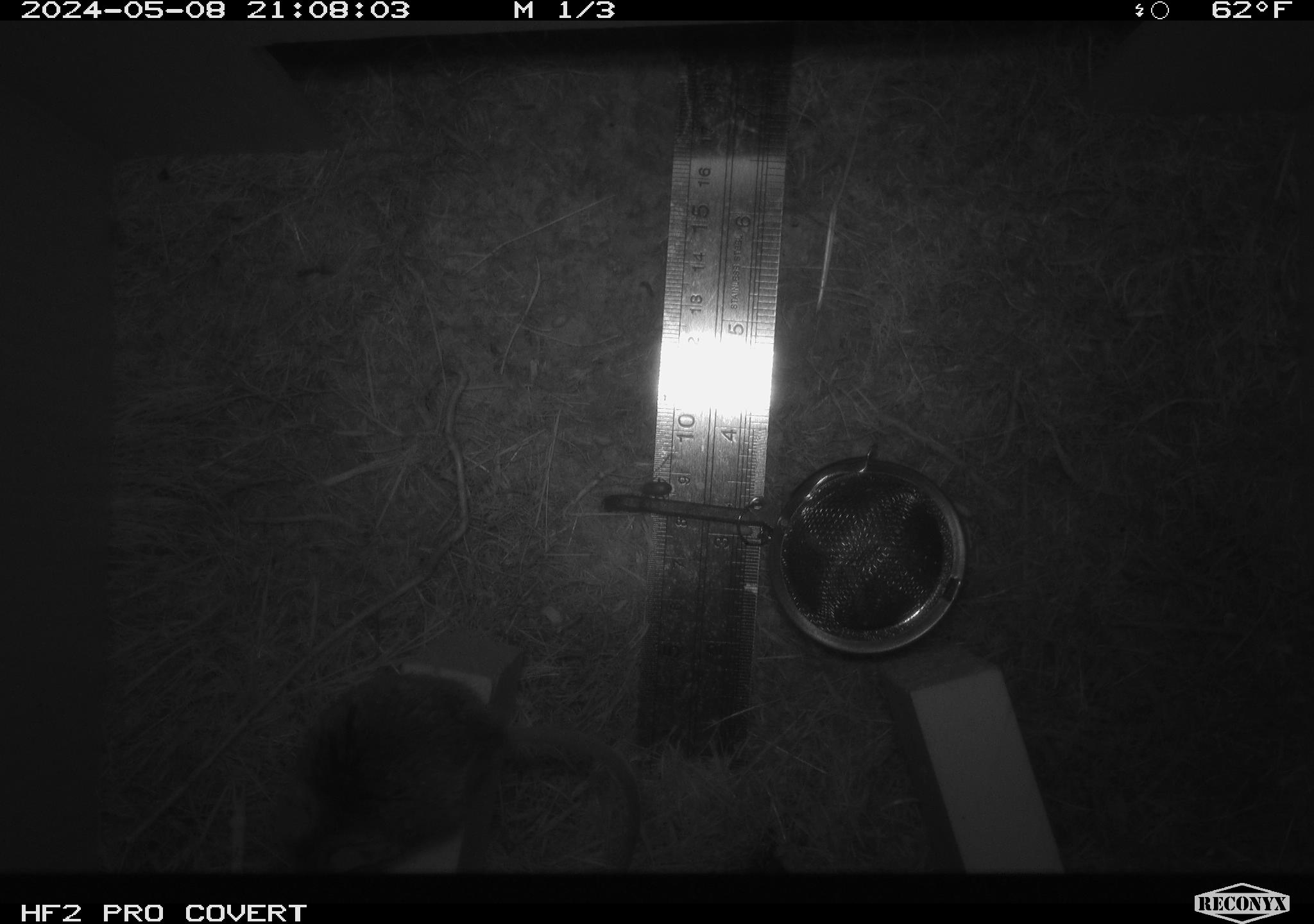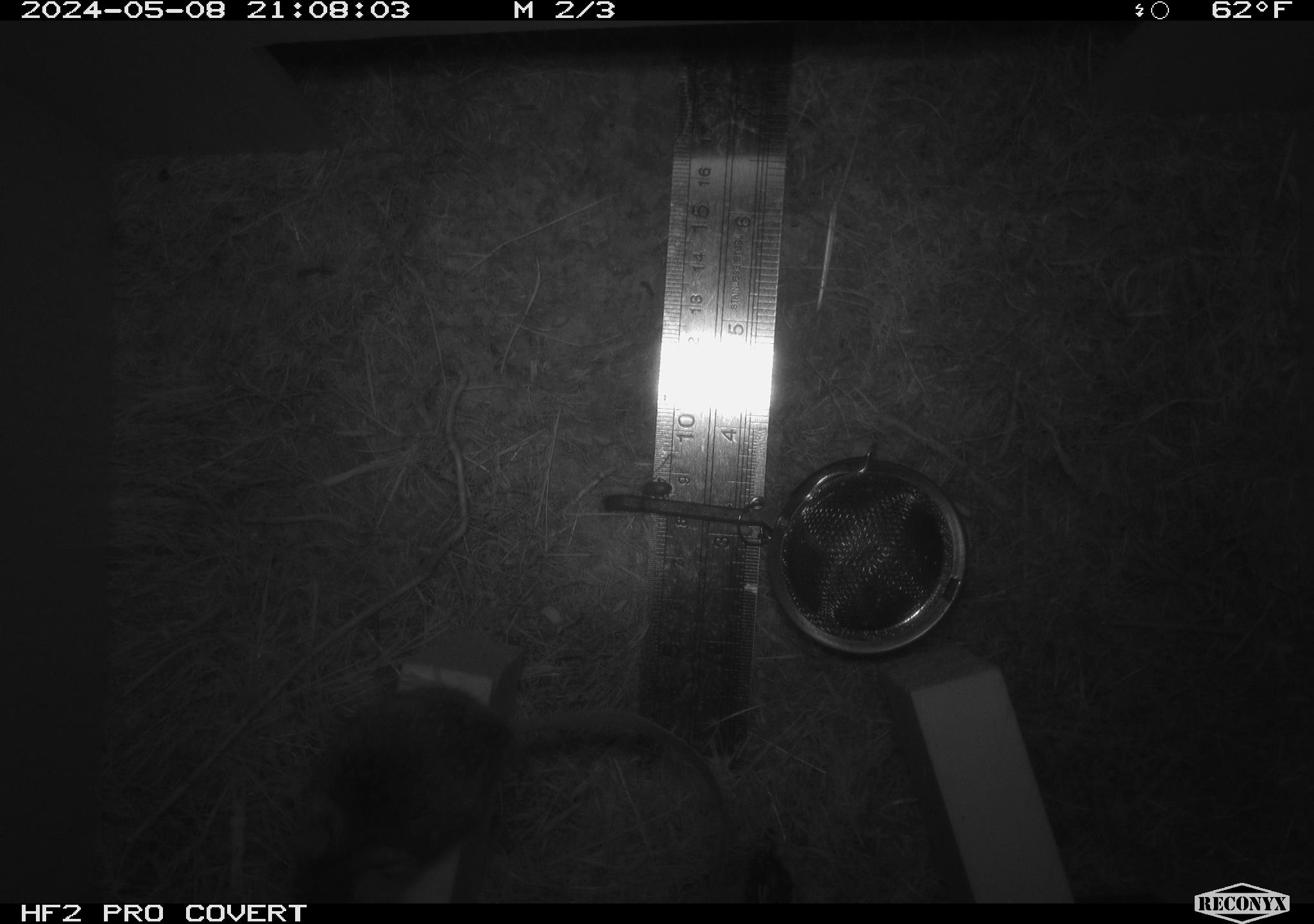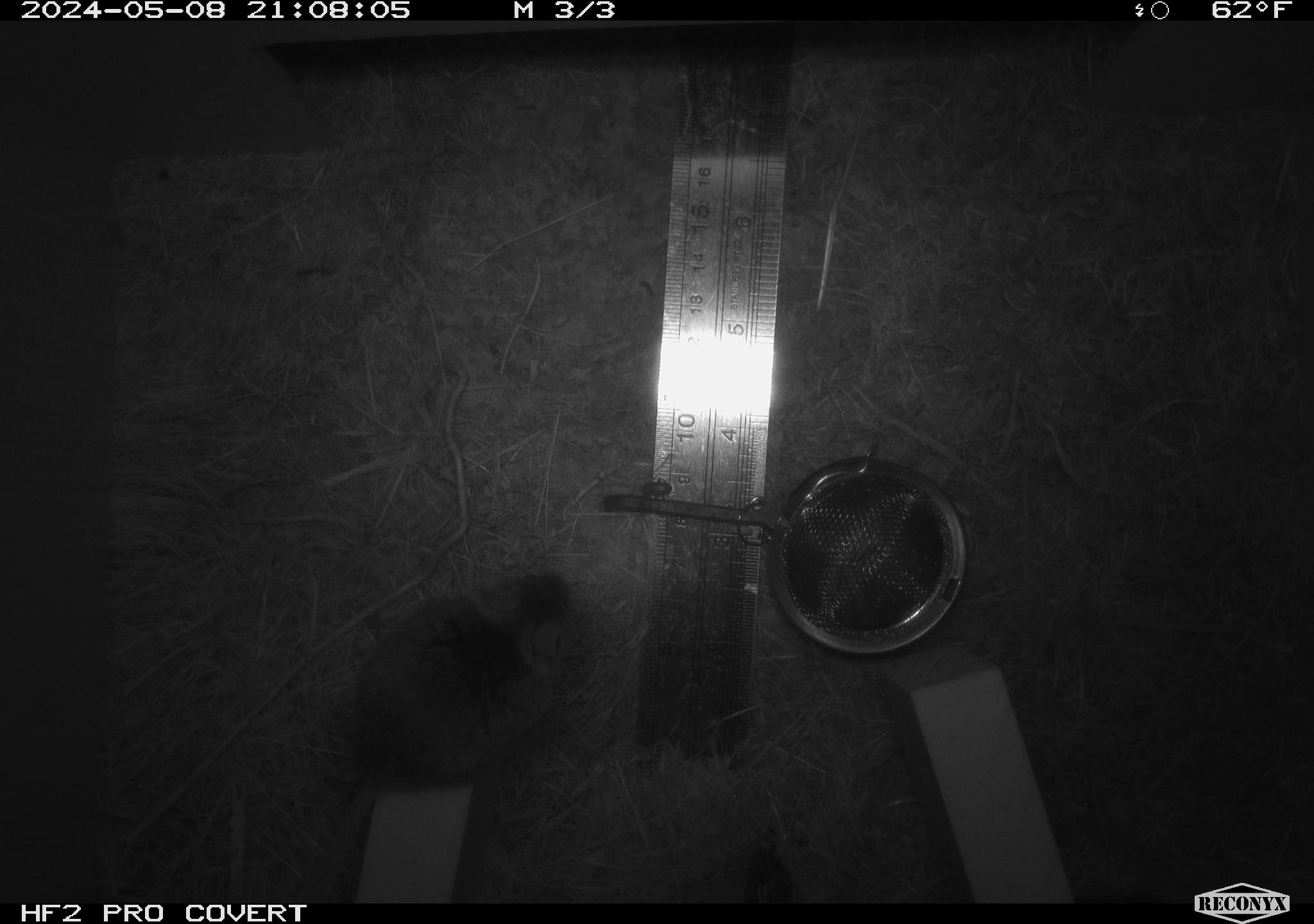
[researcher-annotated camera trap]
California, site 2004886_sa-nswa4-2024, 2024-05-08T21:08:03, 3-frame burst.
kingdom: Animalia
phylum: Chordata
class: Mammalia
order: Rodentia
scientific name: Rodentia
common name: mouse species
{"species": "mouse species (Rodentia)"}